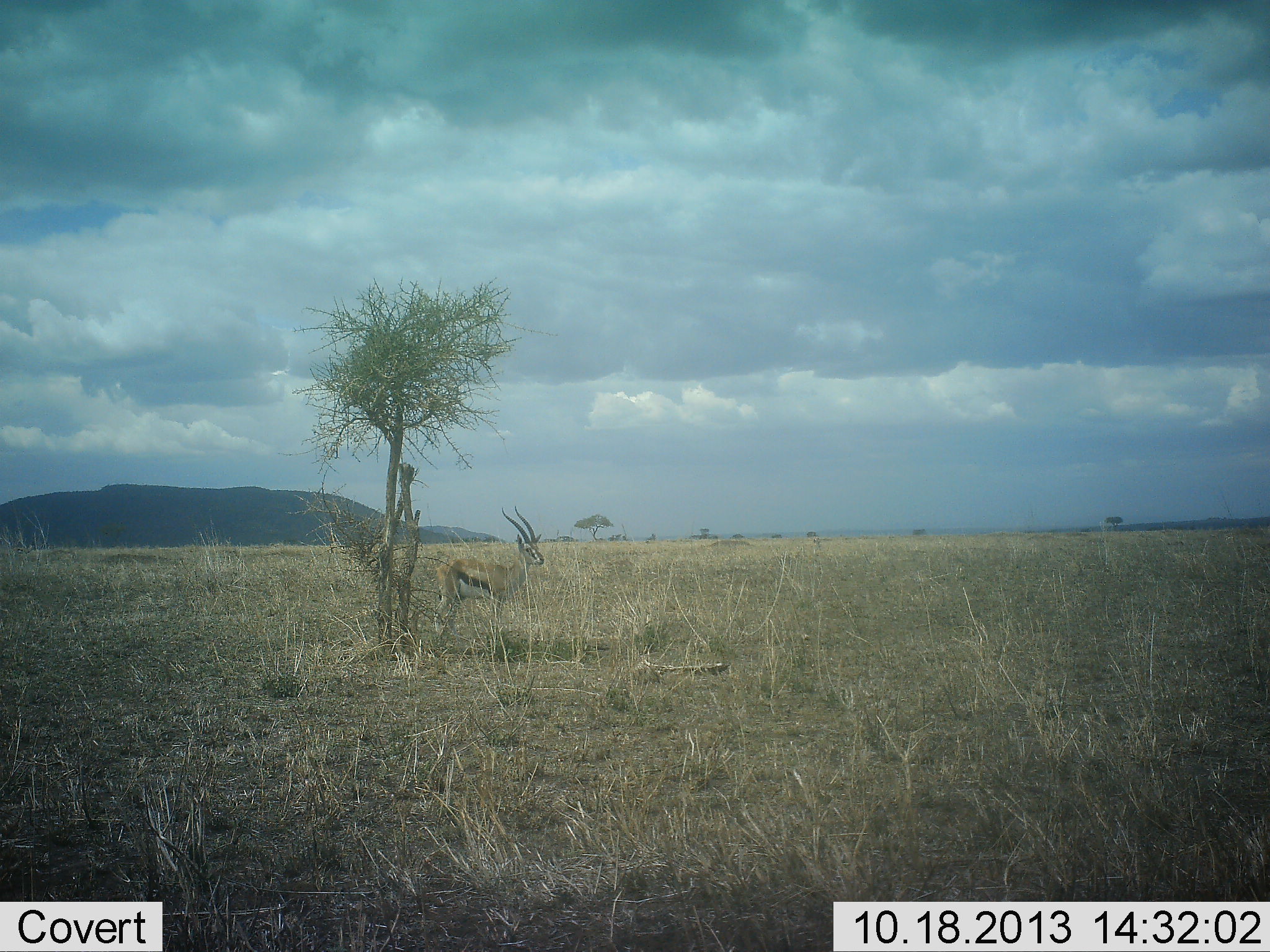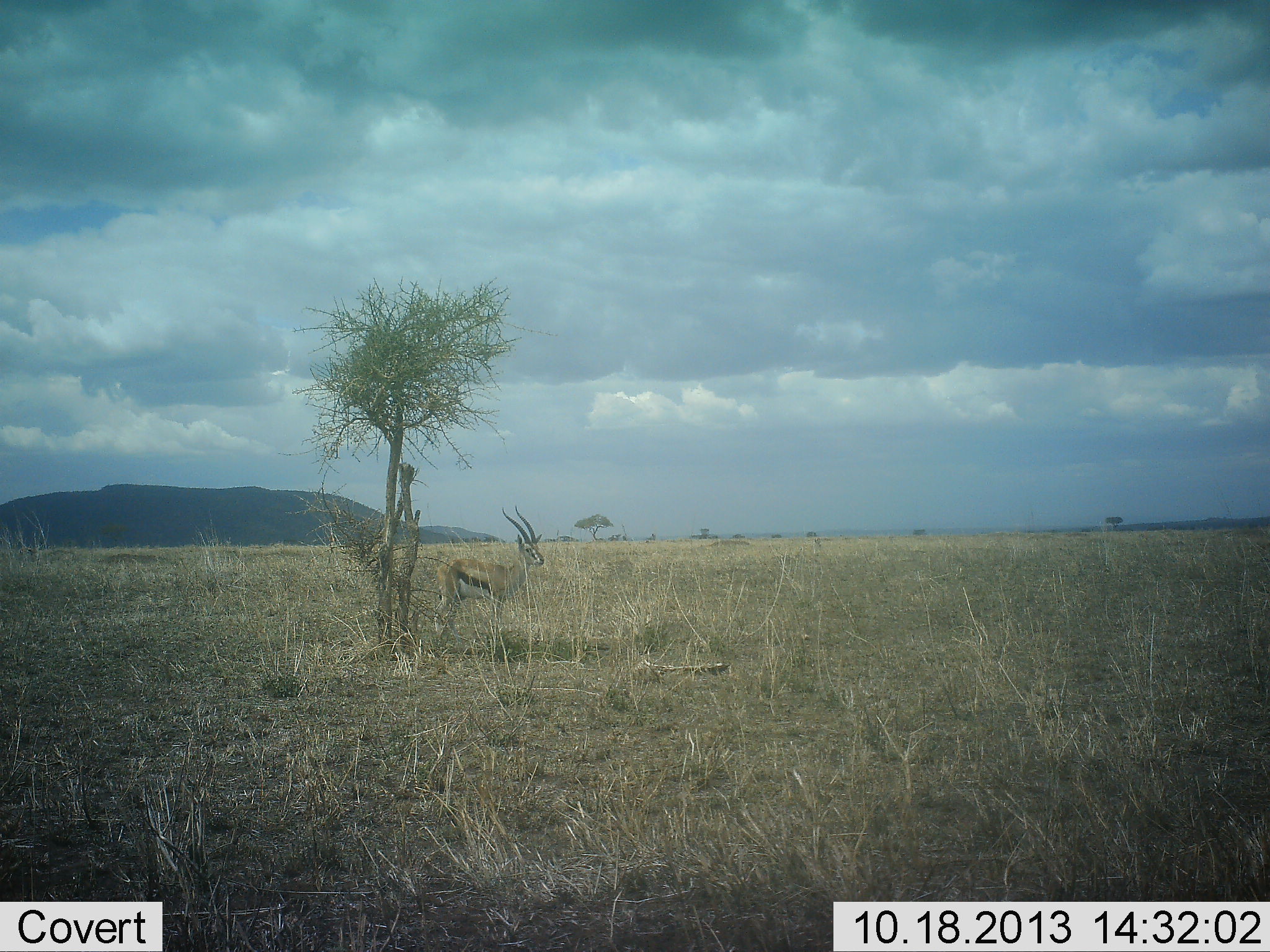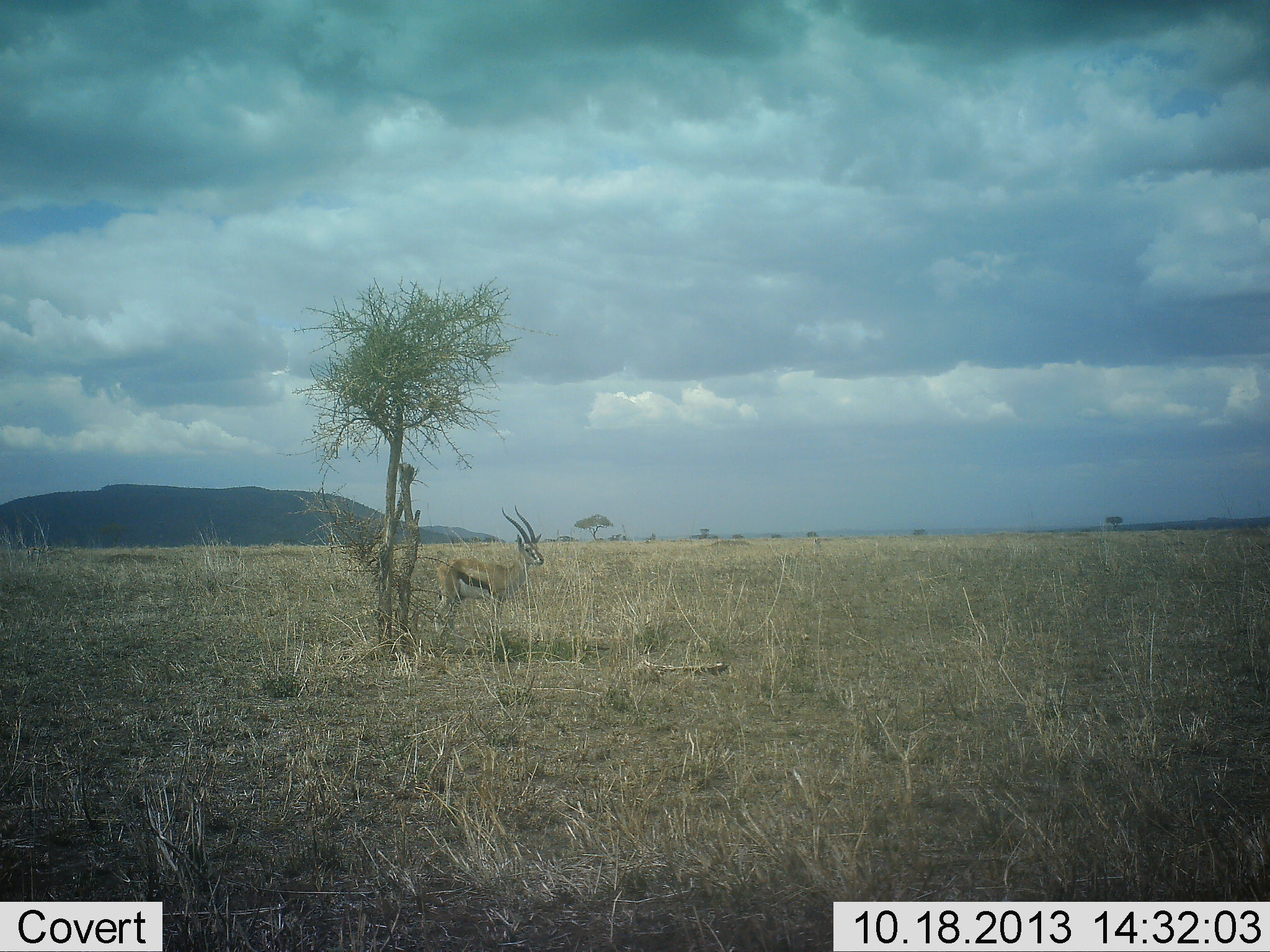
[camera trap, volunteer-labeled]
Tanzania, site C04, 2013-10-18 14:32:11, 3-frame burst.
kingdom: Animalia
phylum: Chordata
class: Mammalia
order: Artiodactyla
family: Bovidae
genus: Eudorcas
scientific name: Eudorcas thomsonii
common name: thomson's gazelle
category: gazellethomsons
Gazellethomsons (thomson's gazelle) (Eudorcas thomsonii), count 1. Behavior (volunteer vote fractions): standing 100%, resting 0%, moving 0%, interacting 0%. Young present (vote fraction): 0%. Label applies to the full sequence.